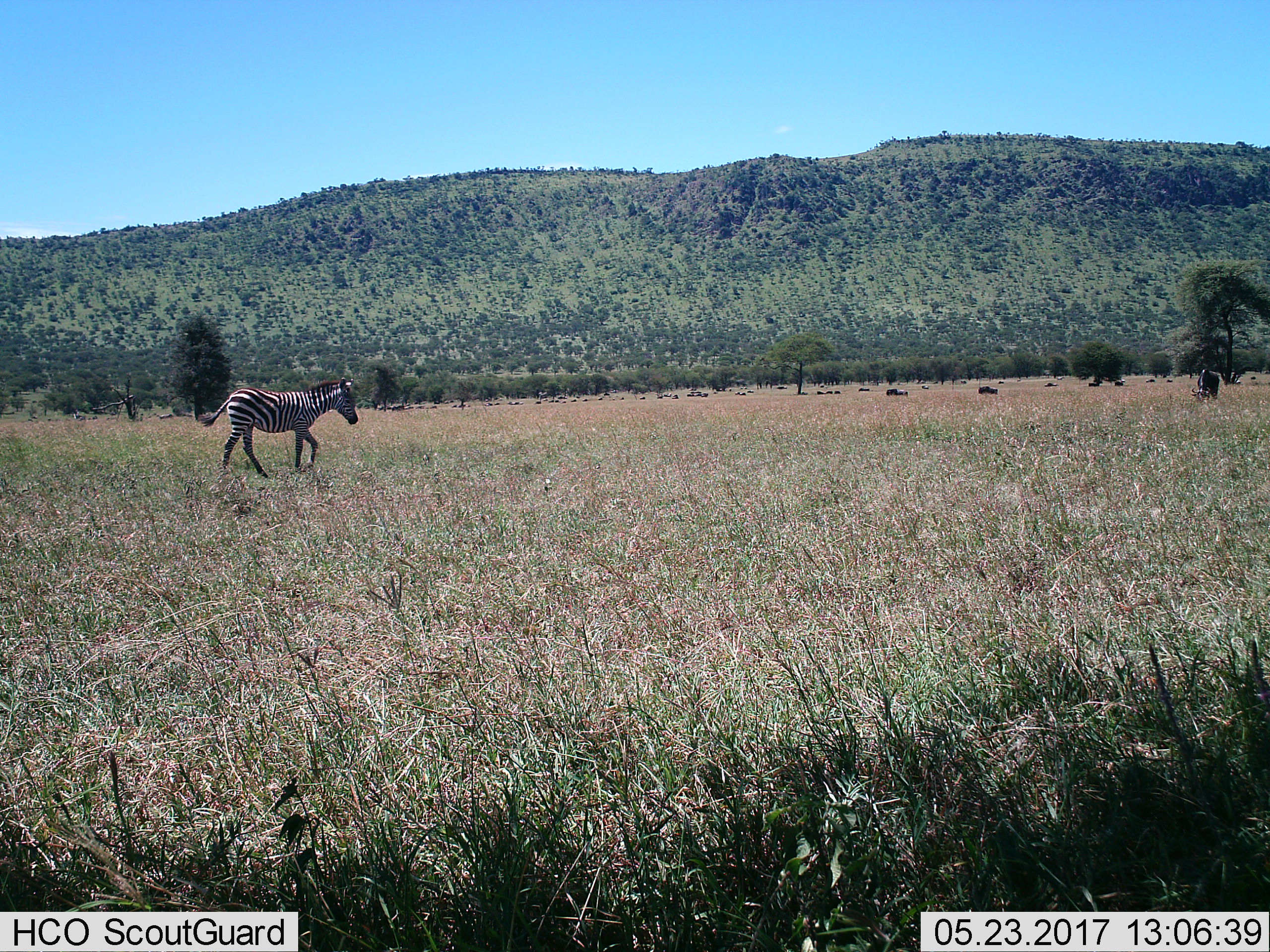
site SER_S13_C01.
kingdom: Animalia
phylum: Chordata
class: Mammalia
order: Perissodactyla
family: Equidae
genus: Equus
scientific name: Equus quagga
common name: plains zebra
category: zebraplains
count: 1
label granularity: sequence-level